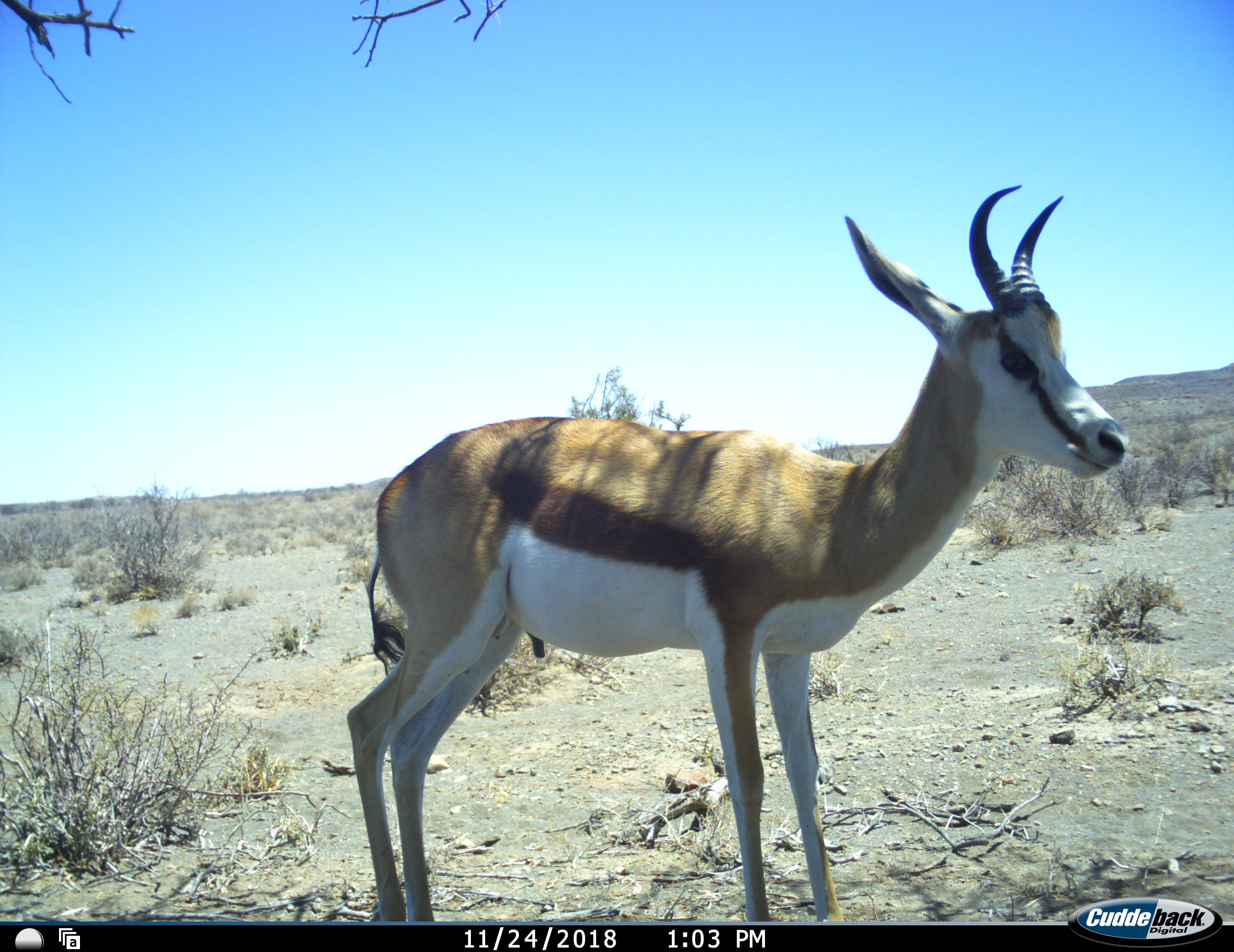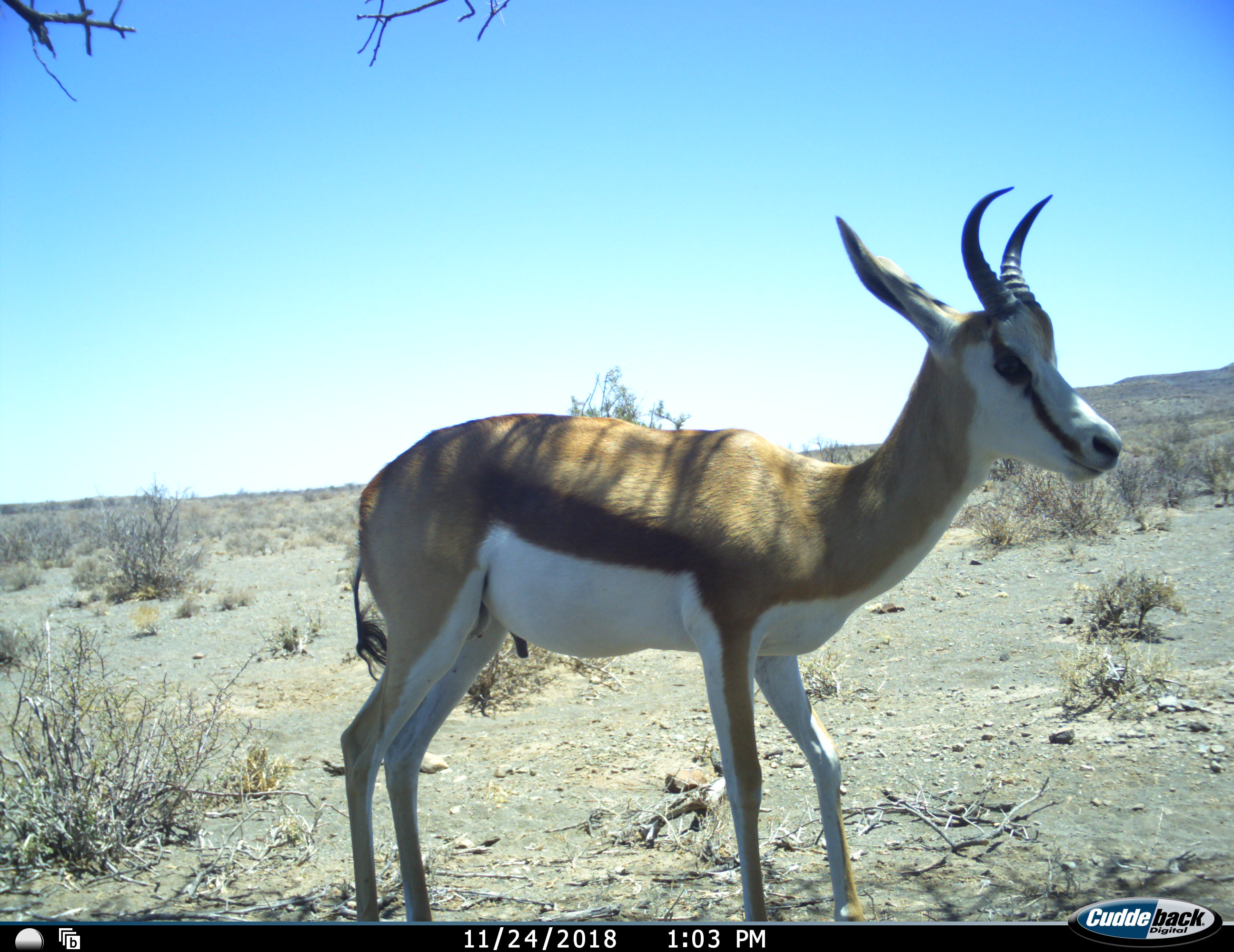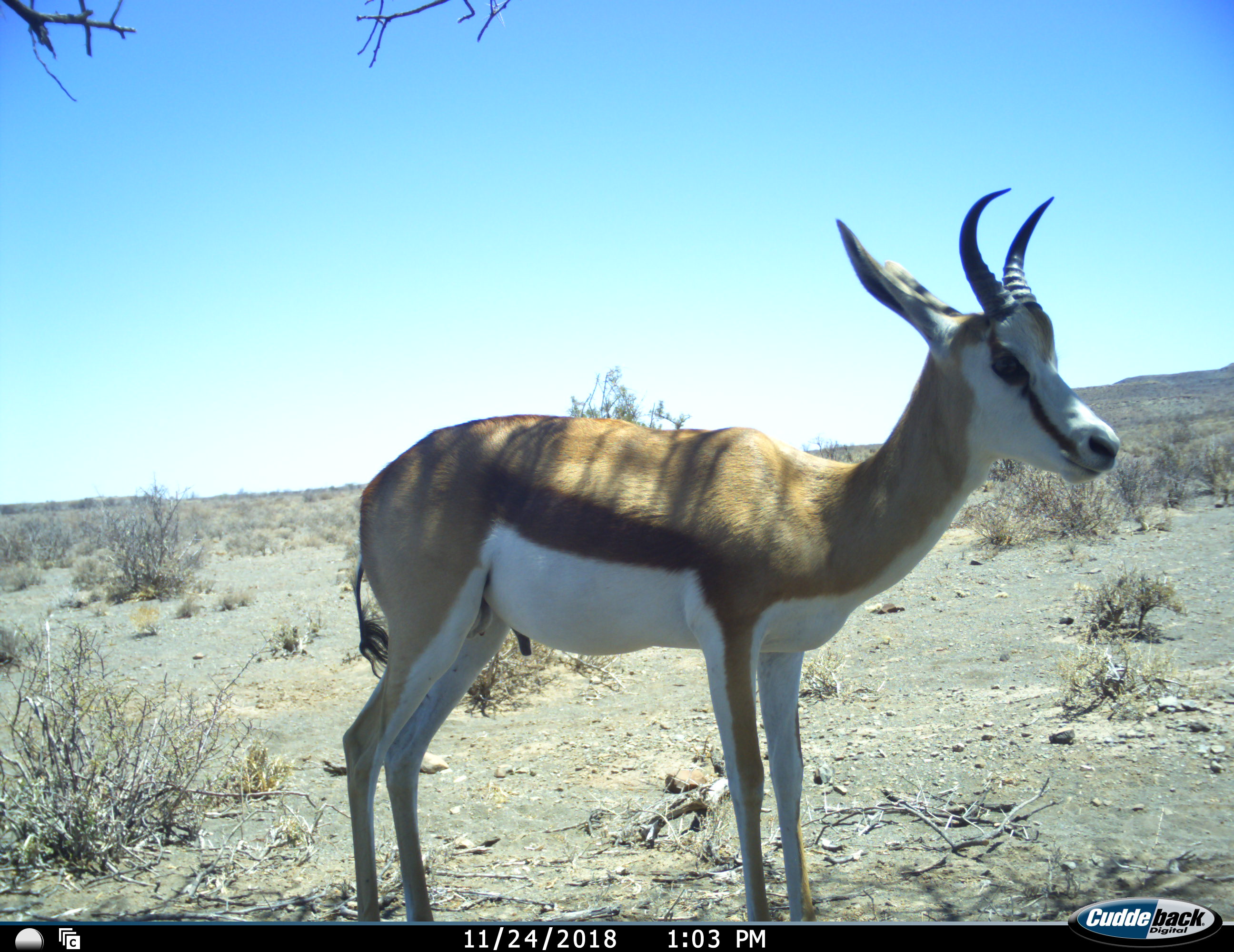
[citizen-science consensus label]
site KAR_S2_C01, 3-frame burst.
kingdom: Animalia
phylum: Chordata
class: Mammalia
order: Artiodactyla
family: Bovidae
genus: Antidorcas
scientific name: Antidorcas marsupialis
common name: springbok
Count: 1.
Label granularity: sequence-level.